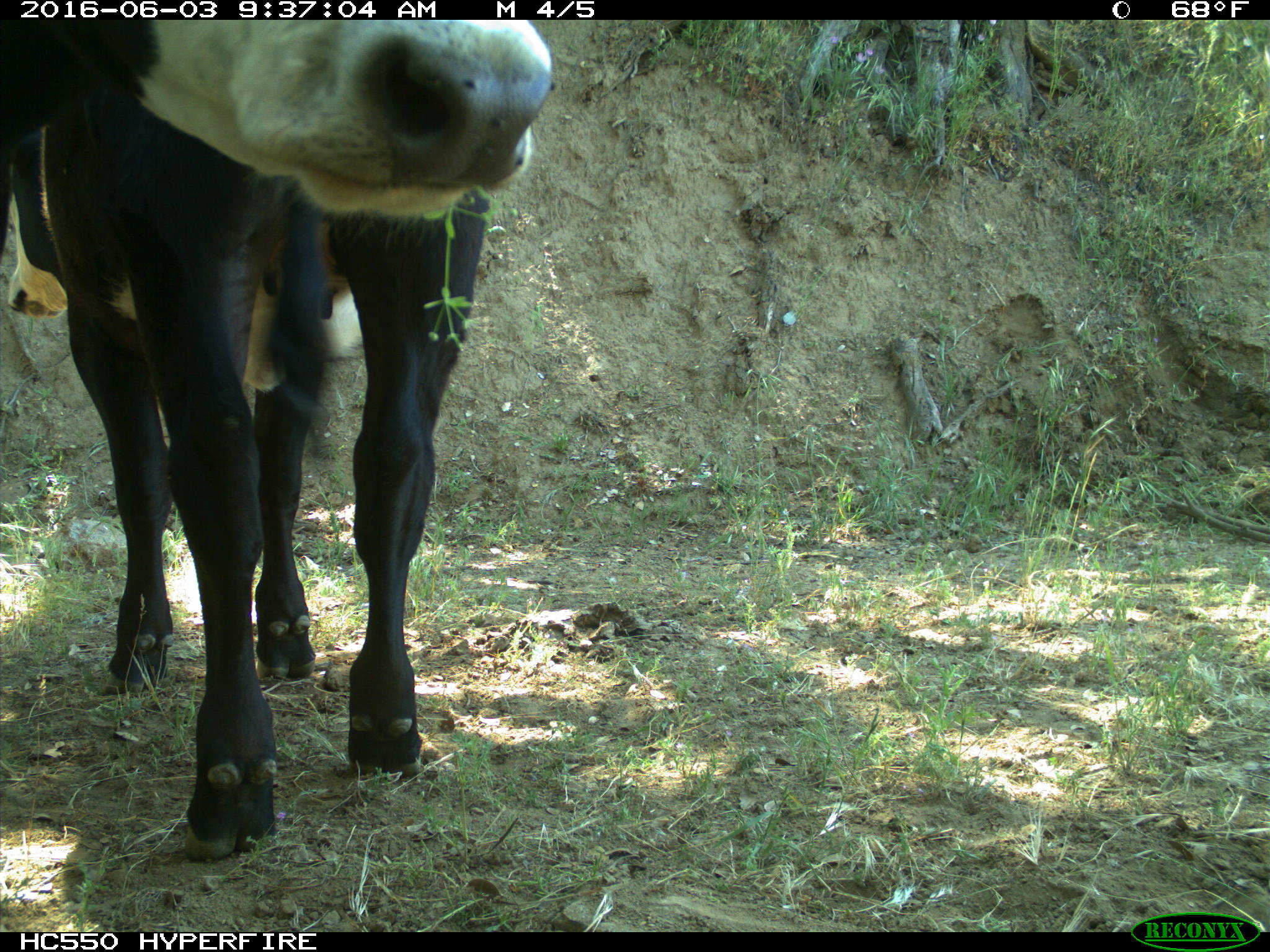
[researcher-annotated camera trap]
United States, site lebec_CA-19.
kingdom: Animalia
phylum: Chordata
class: Mammalia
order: Artiodactyla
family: Bovidae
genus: Bos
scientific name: Bos taurus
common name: domestic cow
Bos taurus (domestic cow).